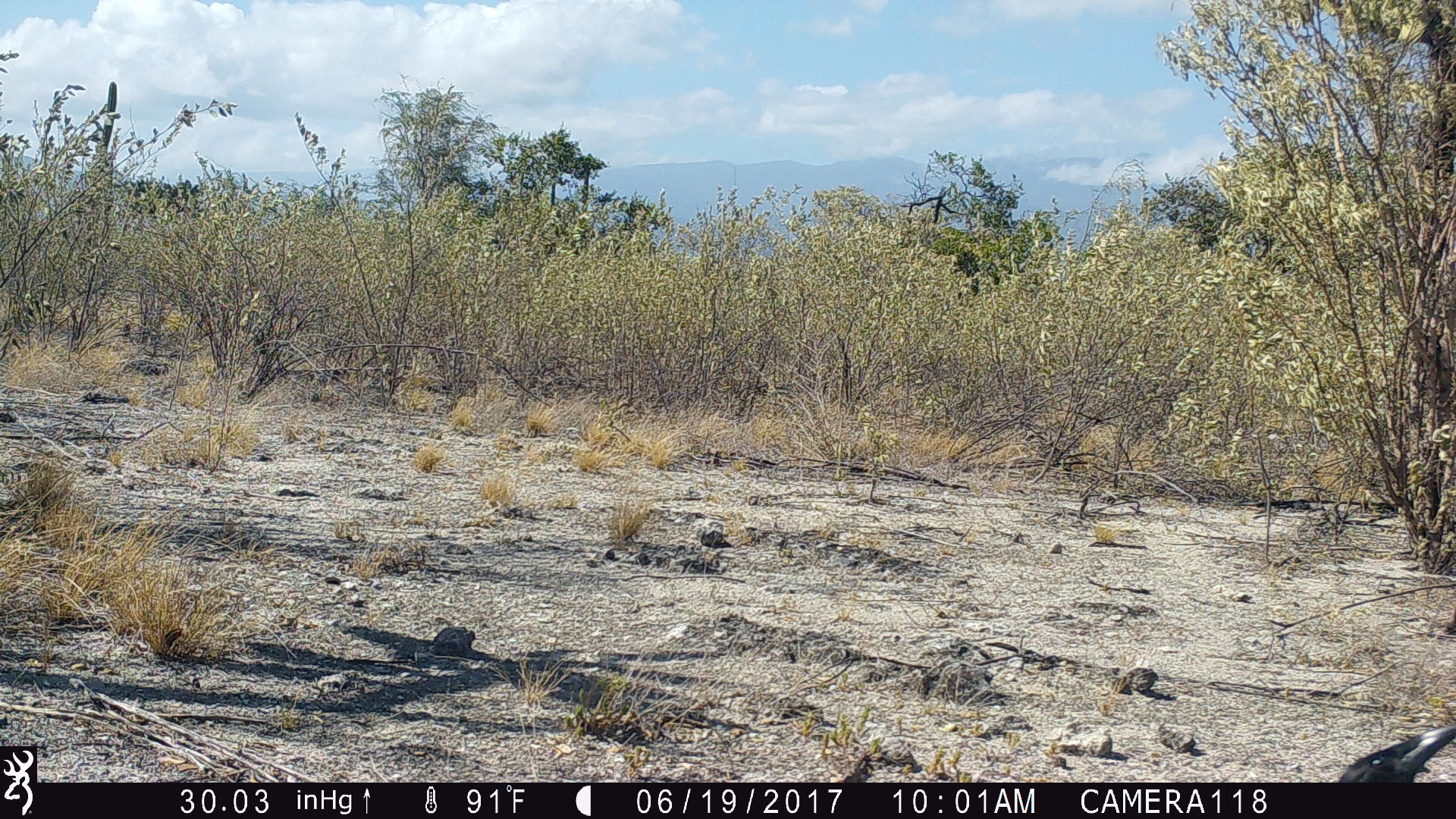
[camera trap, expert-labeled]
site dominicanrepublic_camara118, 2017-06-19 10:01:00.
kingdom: Animalia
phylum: Chordata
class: Aves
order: Passeriformes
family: Corvidae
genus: Corvus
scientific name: Corvus corax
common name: raven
Raven (Corvus corax).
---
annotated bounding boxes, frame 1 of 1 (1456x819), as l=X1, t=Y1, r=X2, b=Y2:
raven: l=1339, t=725, r=1456, b=783